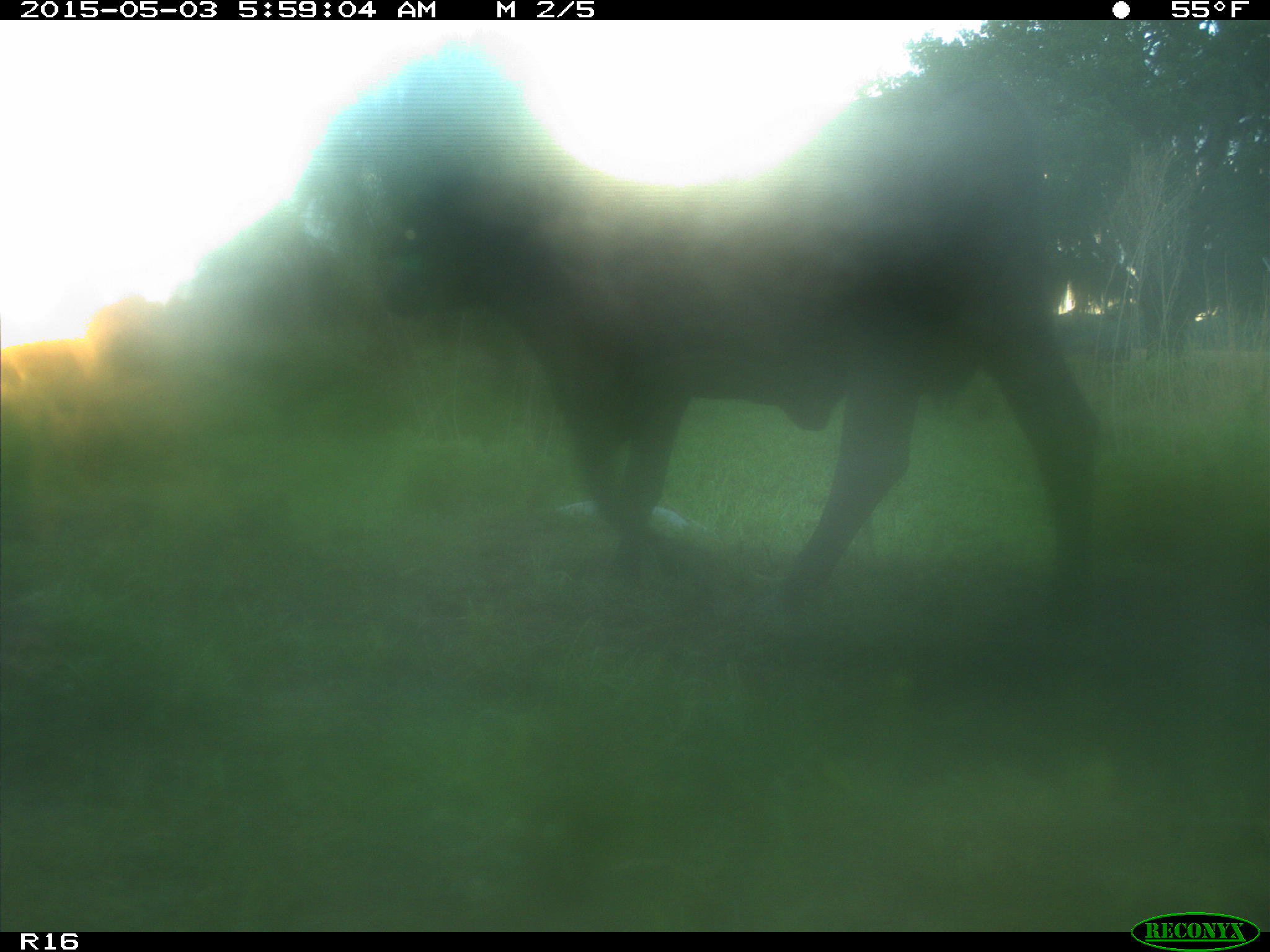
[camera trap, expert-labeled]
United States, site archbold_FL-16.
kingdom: Animalia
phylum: Chordata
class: Mammalia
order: Artiodactyla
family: Bovidae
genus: Bos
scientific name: Bos taurus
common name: domestic cow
Bos taurus (domestic cow).